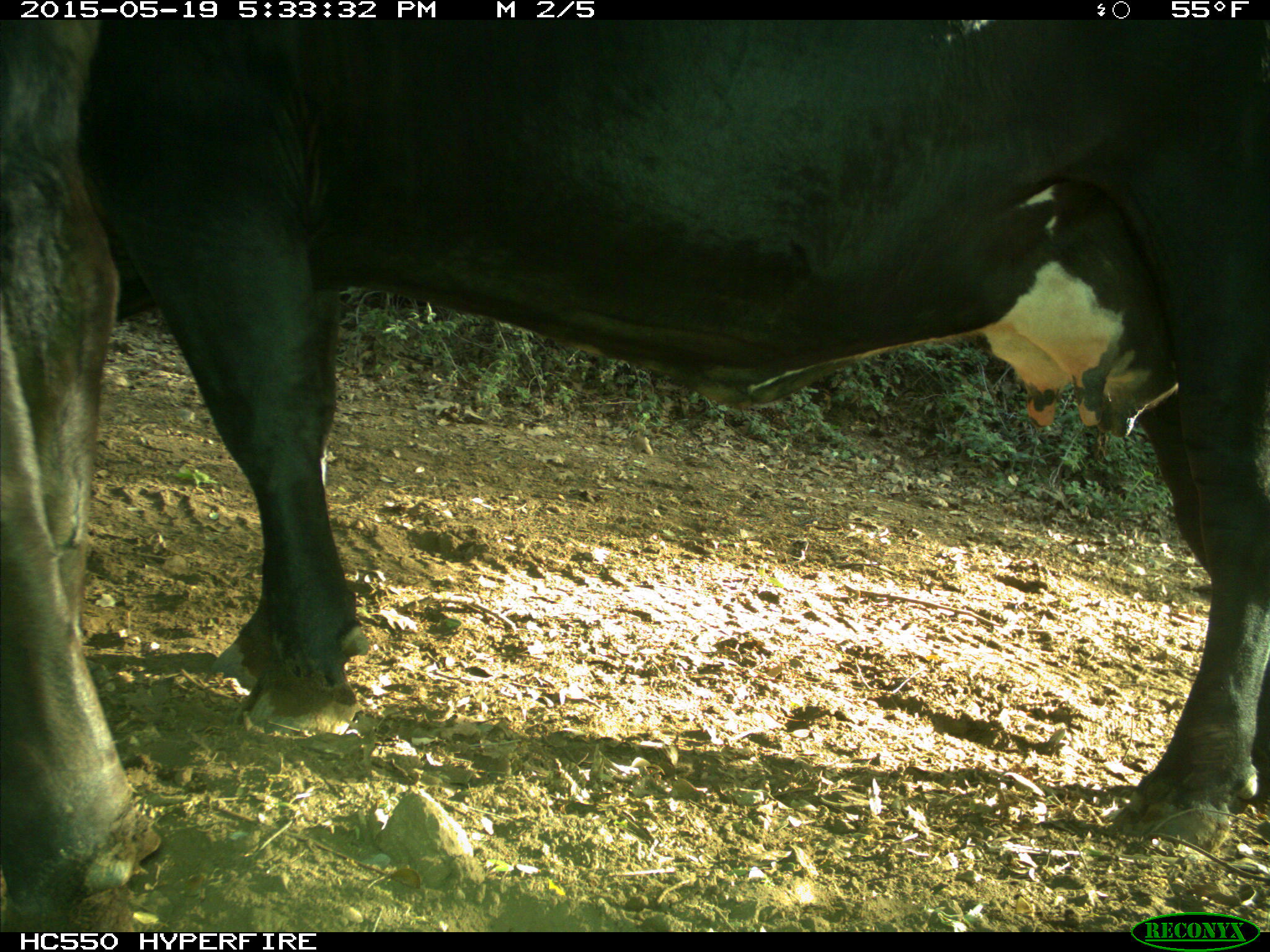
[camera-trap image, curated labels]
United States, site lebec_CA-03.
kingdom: Animalia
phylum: Chordata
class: Mammalia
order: Artiodactyla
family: Bovidae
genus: Bos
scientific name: Bos taurus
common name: domestic cow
Bos taurus (domestic cow).